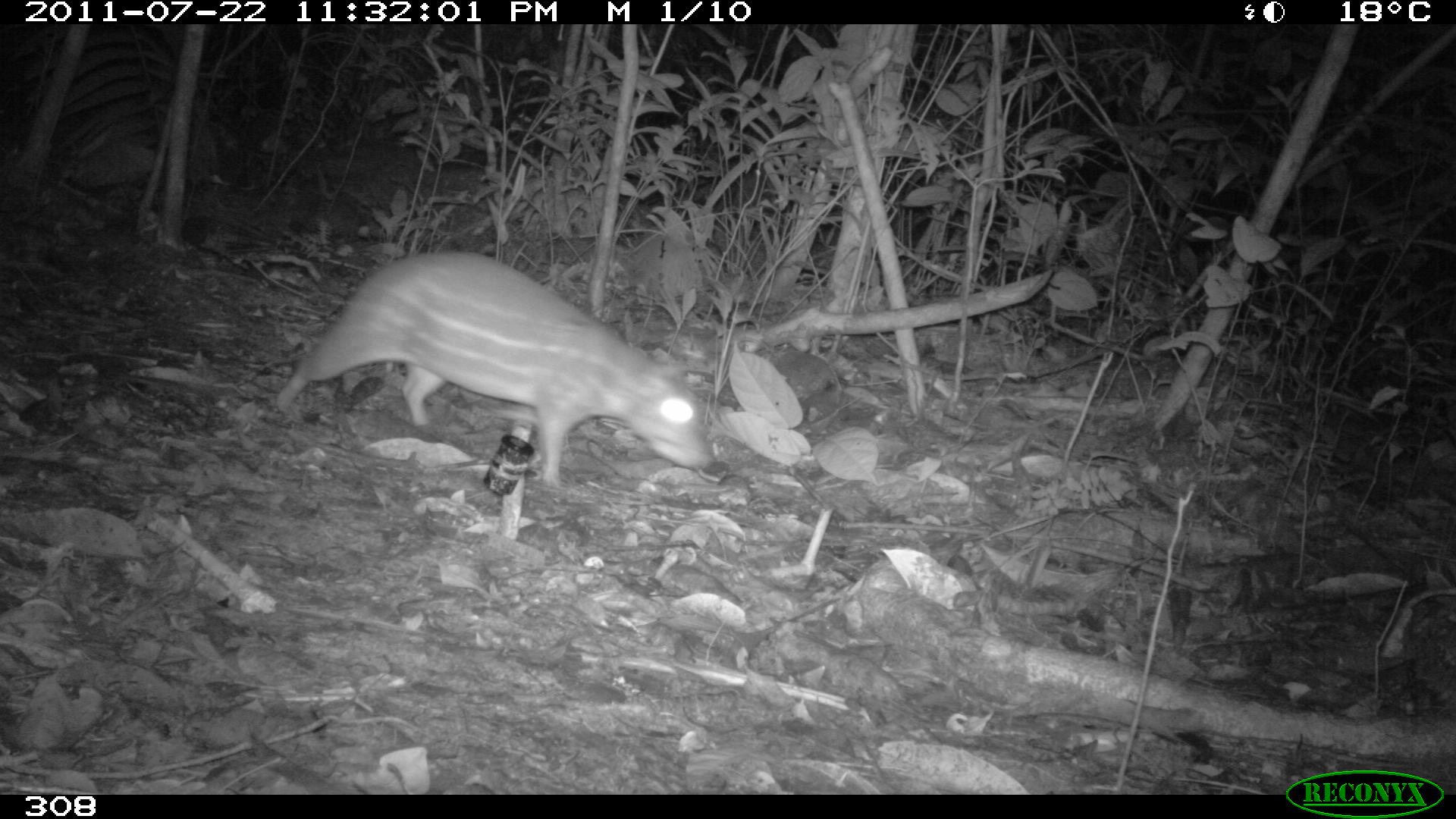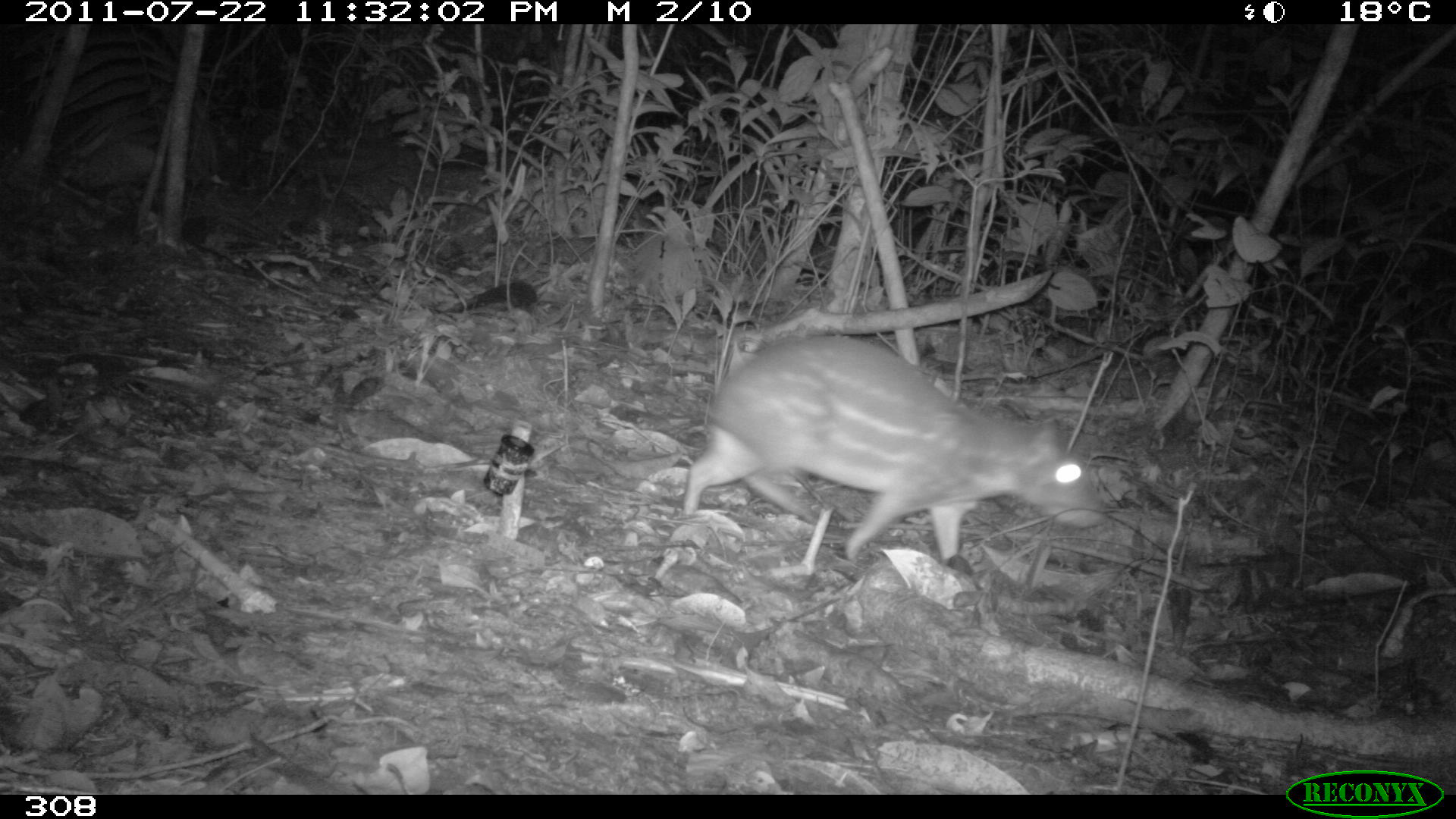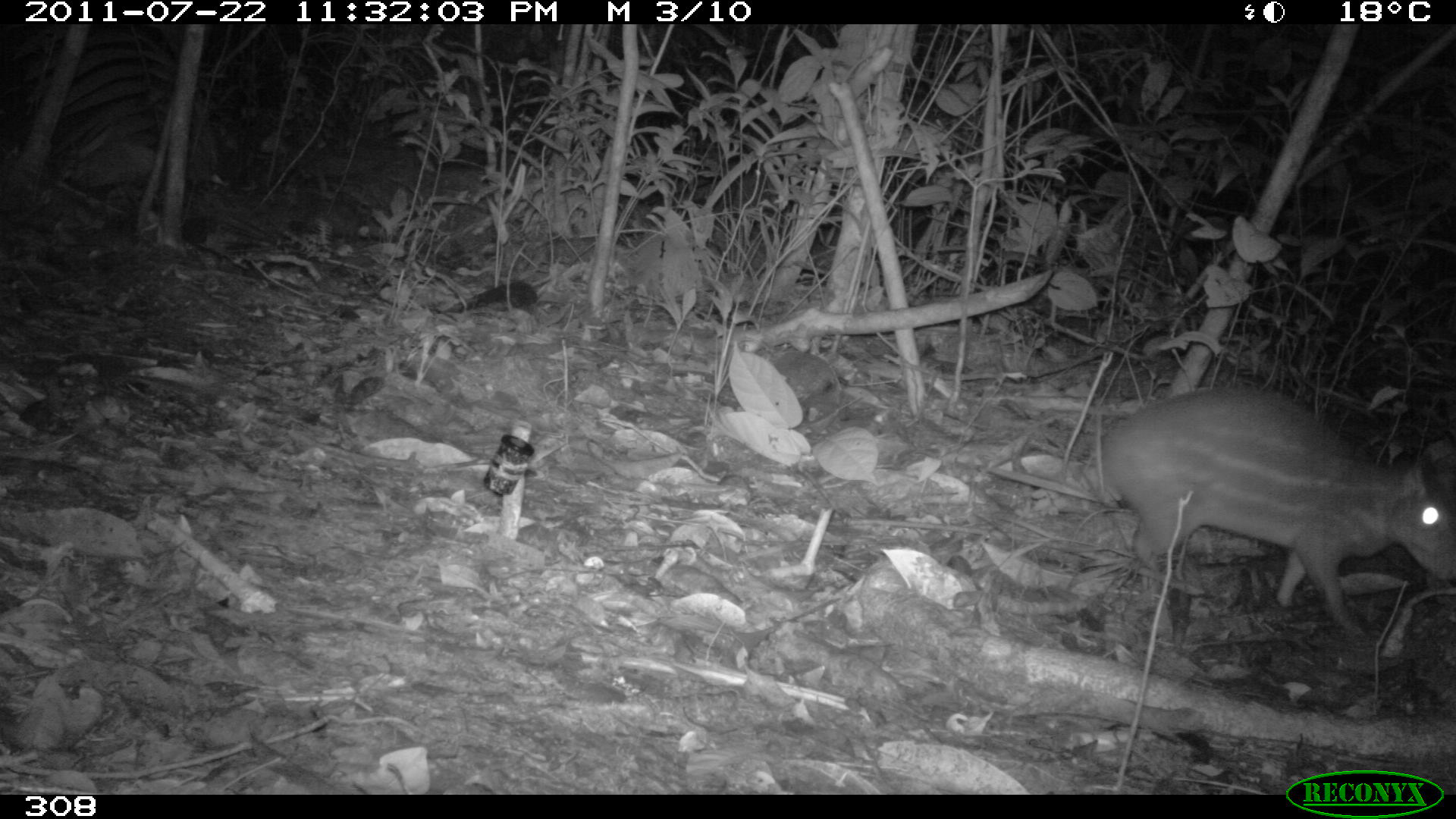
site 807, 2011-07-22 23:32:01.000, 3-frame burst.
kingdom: Animalia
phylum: Chordata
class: Mammalia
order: Rodentia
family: Cuniculidae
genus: Cuniculus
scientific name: Cuniculus paca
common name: spotted paca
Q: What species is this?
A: Cuniculus paca (spotted paca).